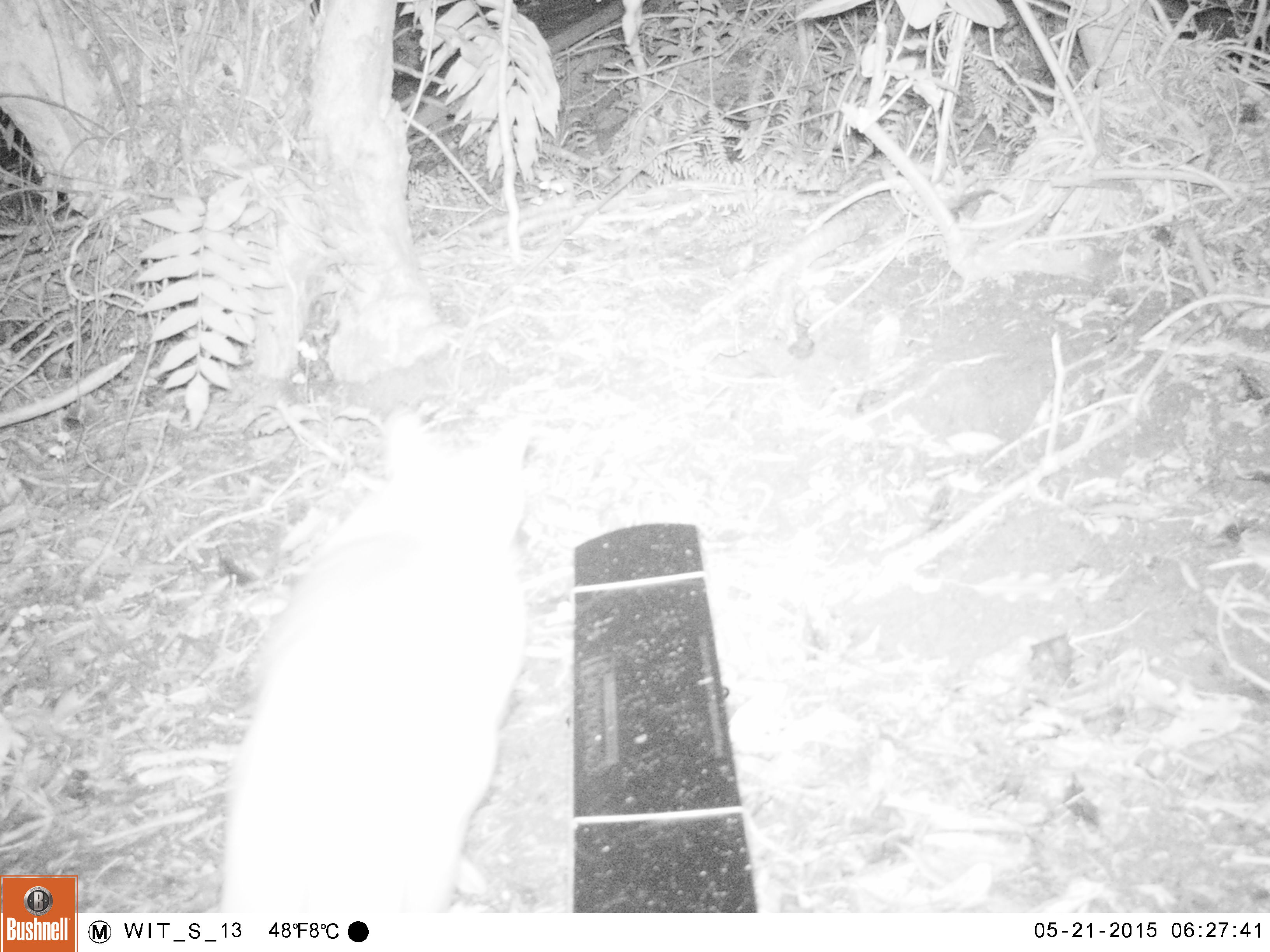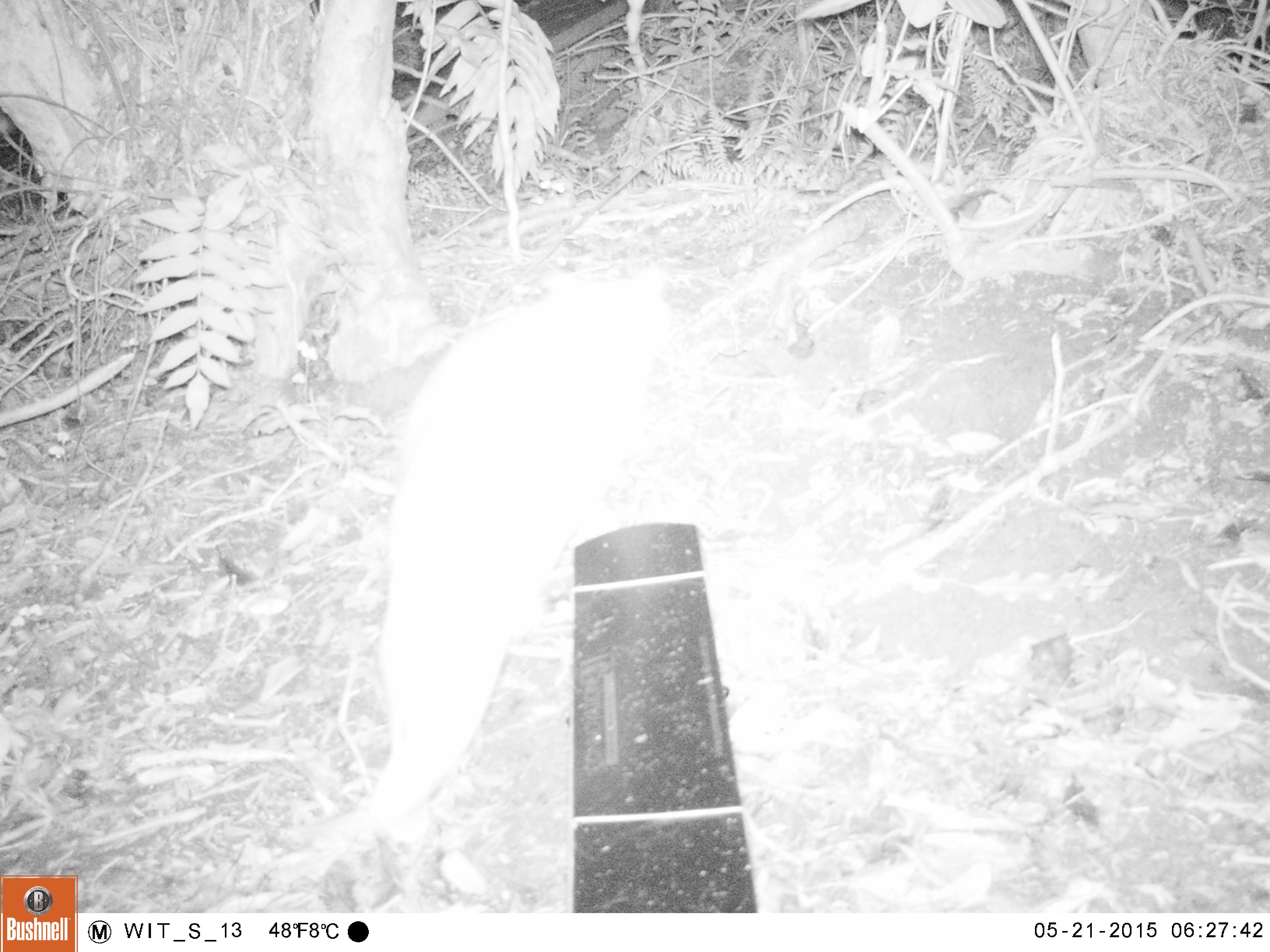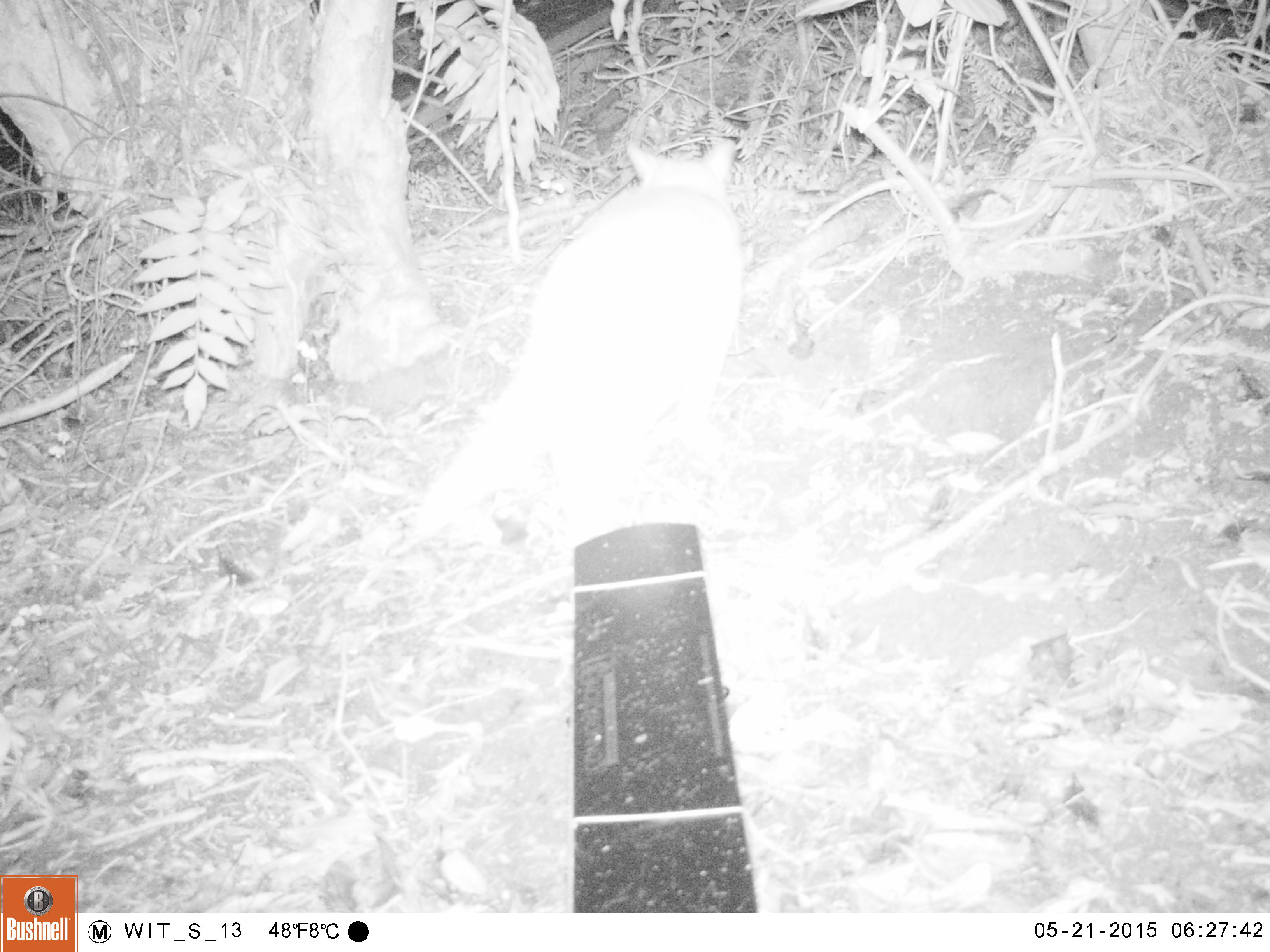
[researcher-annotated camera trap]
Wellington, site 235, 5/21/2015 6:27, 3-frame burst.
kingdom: Animalia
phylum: Chordata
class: Mammalia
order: Carnivora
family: Felidae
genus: Felis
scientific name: Felis catus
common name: cat